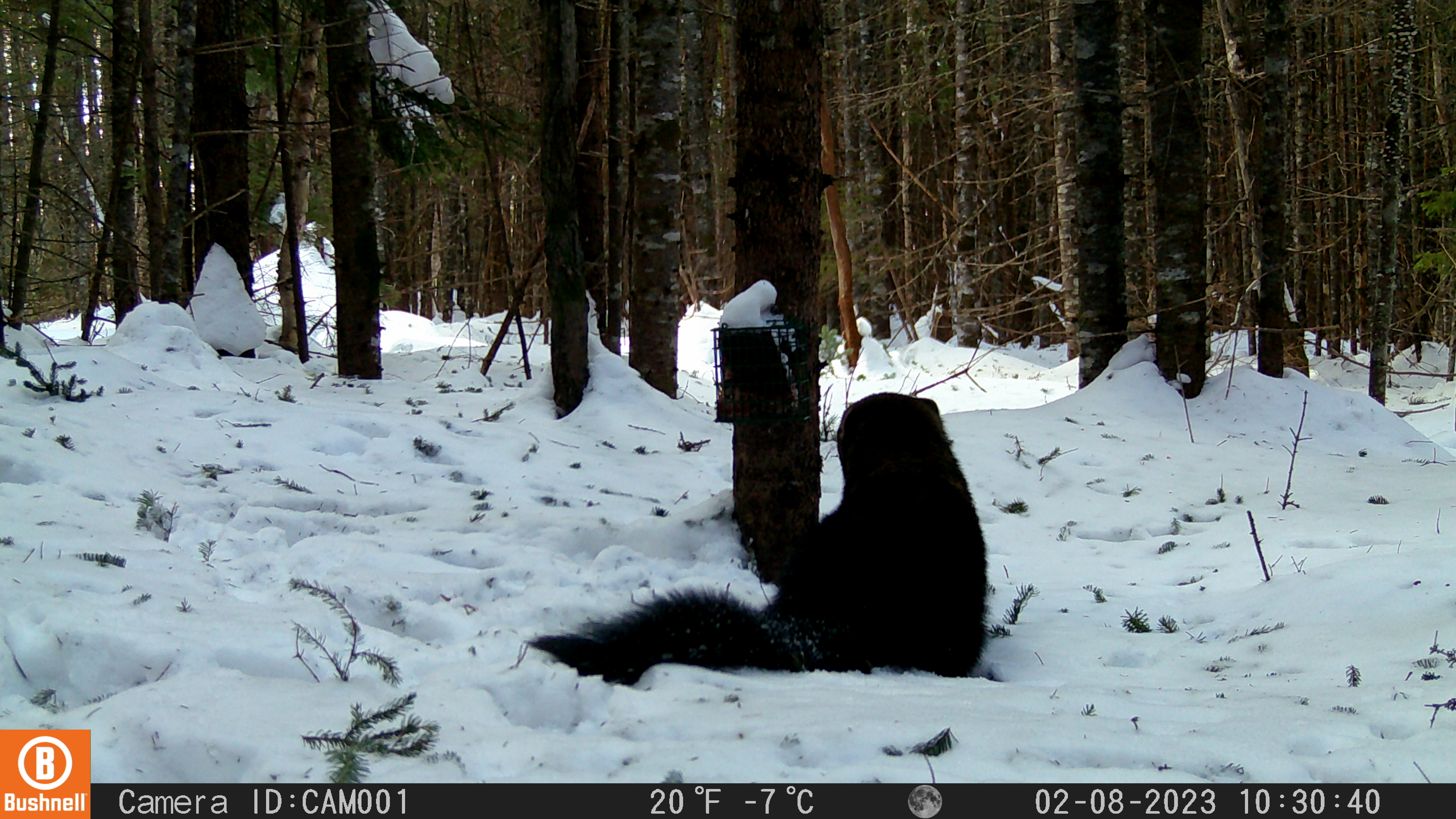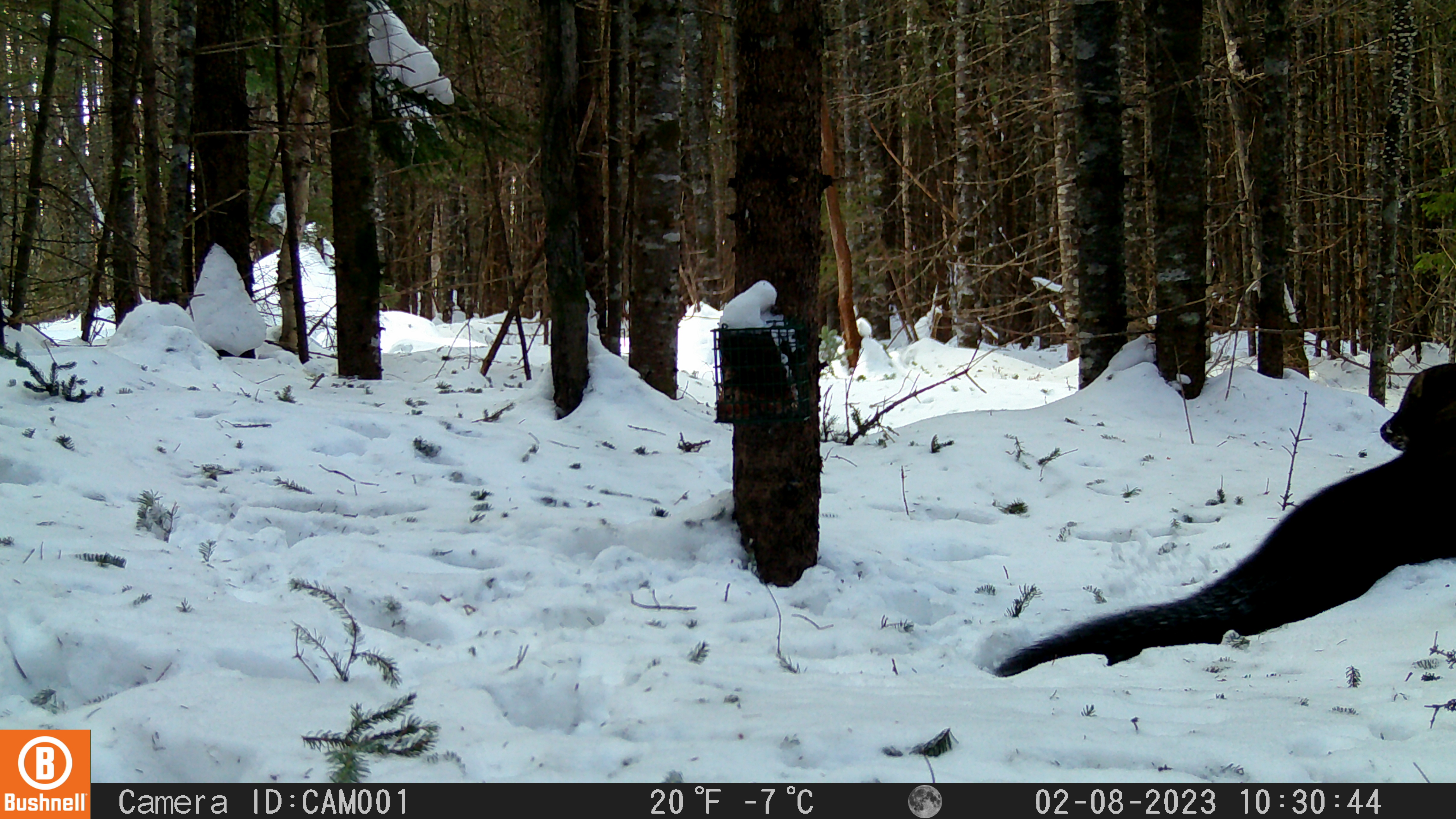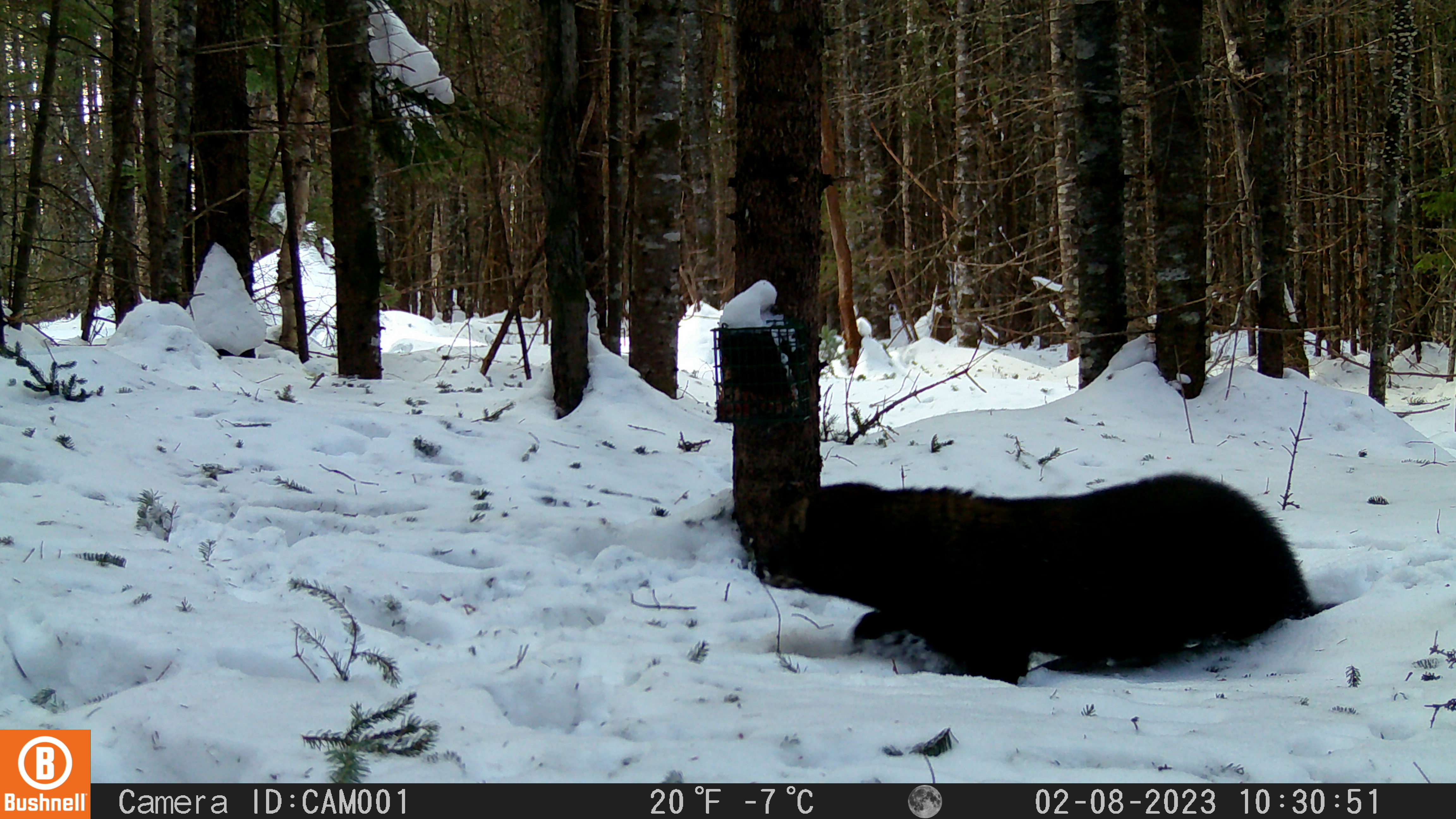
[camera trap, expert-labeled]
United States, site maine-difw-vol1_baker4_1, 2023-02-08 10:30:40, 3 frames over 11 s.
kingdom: Animalia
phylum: Chordata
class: Mammalia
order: Carnivora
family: Mustelidae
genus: Pekania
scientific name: Pekania pennanti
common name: fisher